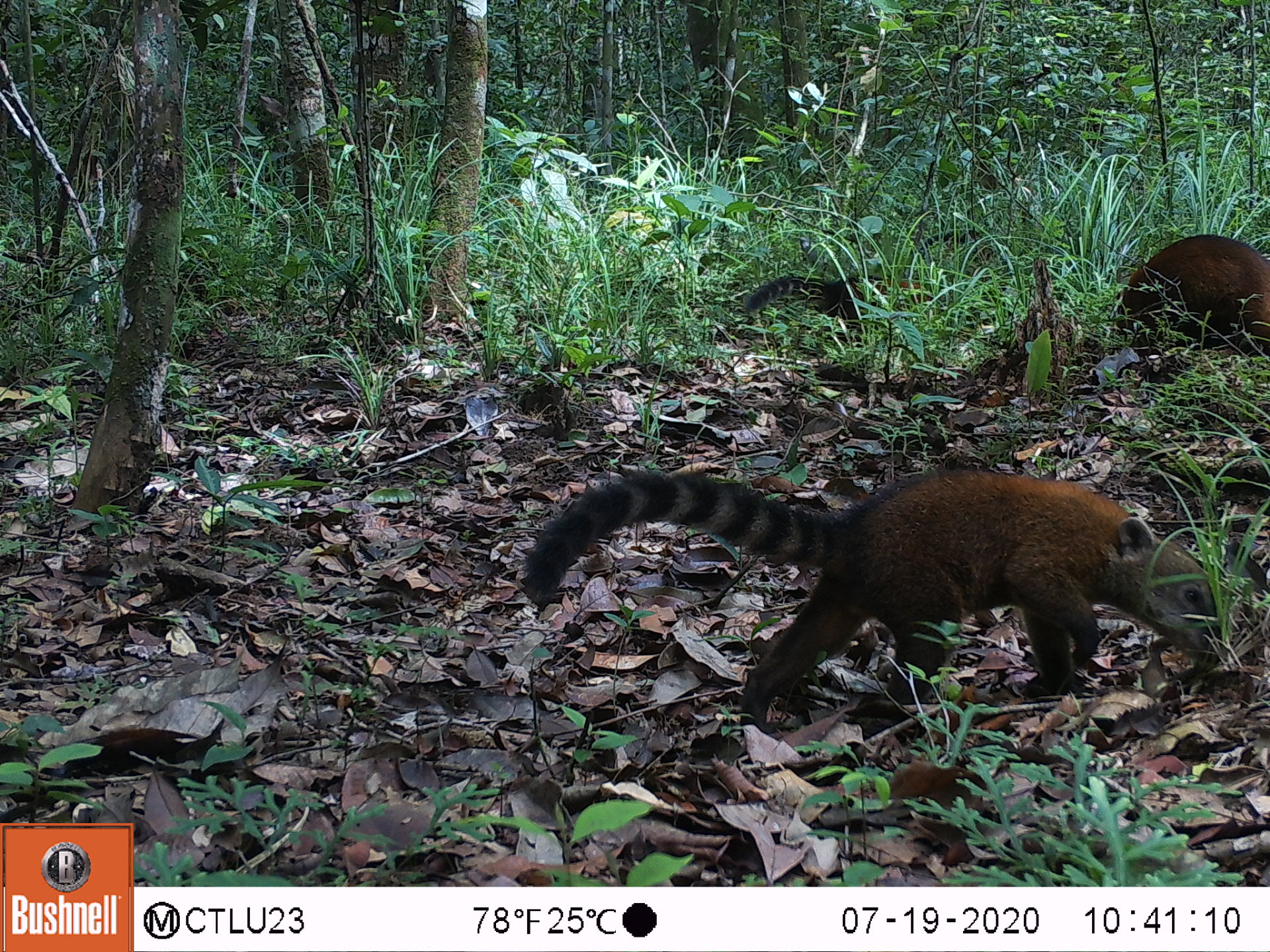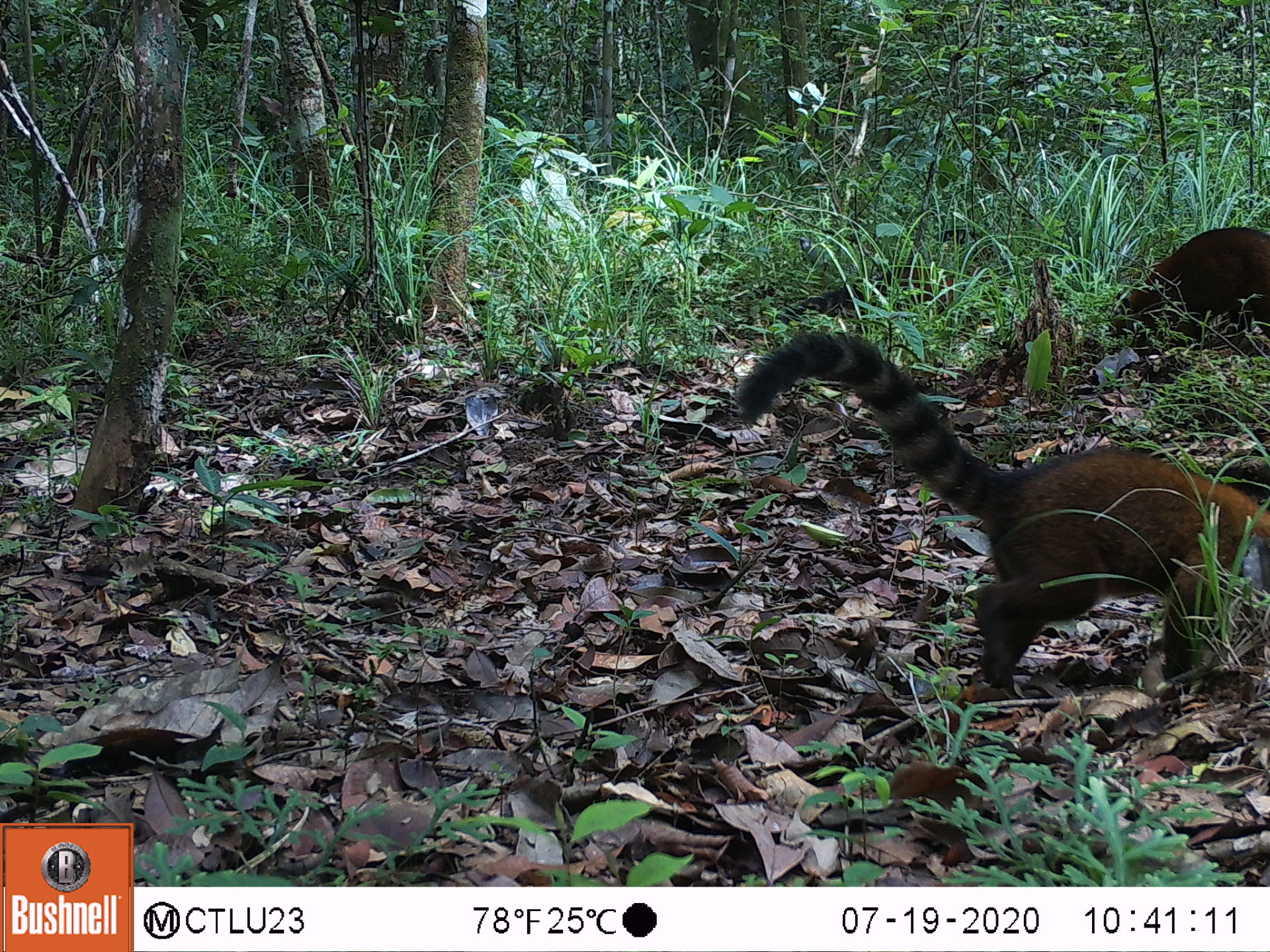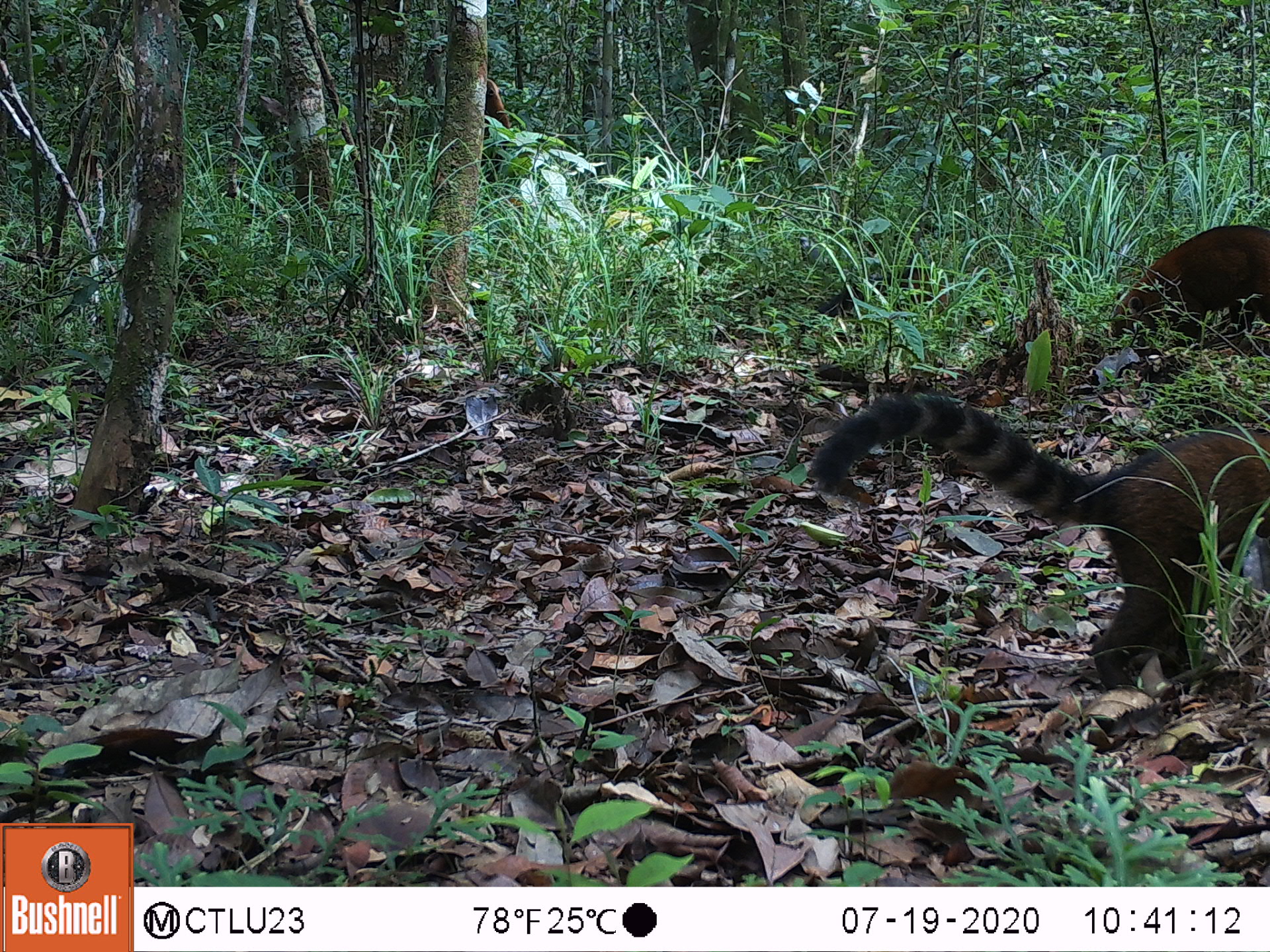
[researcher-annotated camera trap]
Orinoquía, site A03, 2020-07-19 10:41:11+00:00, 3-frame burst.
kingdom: Animalia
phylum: Chordata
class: Mammalia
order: Carnivora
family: Procyonidae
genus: Nasua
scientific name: Nasua nasua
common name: south american coati